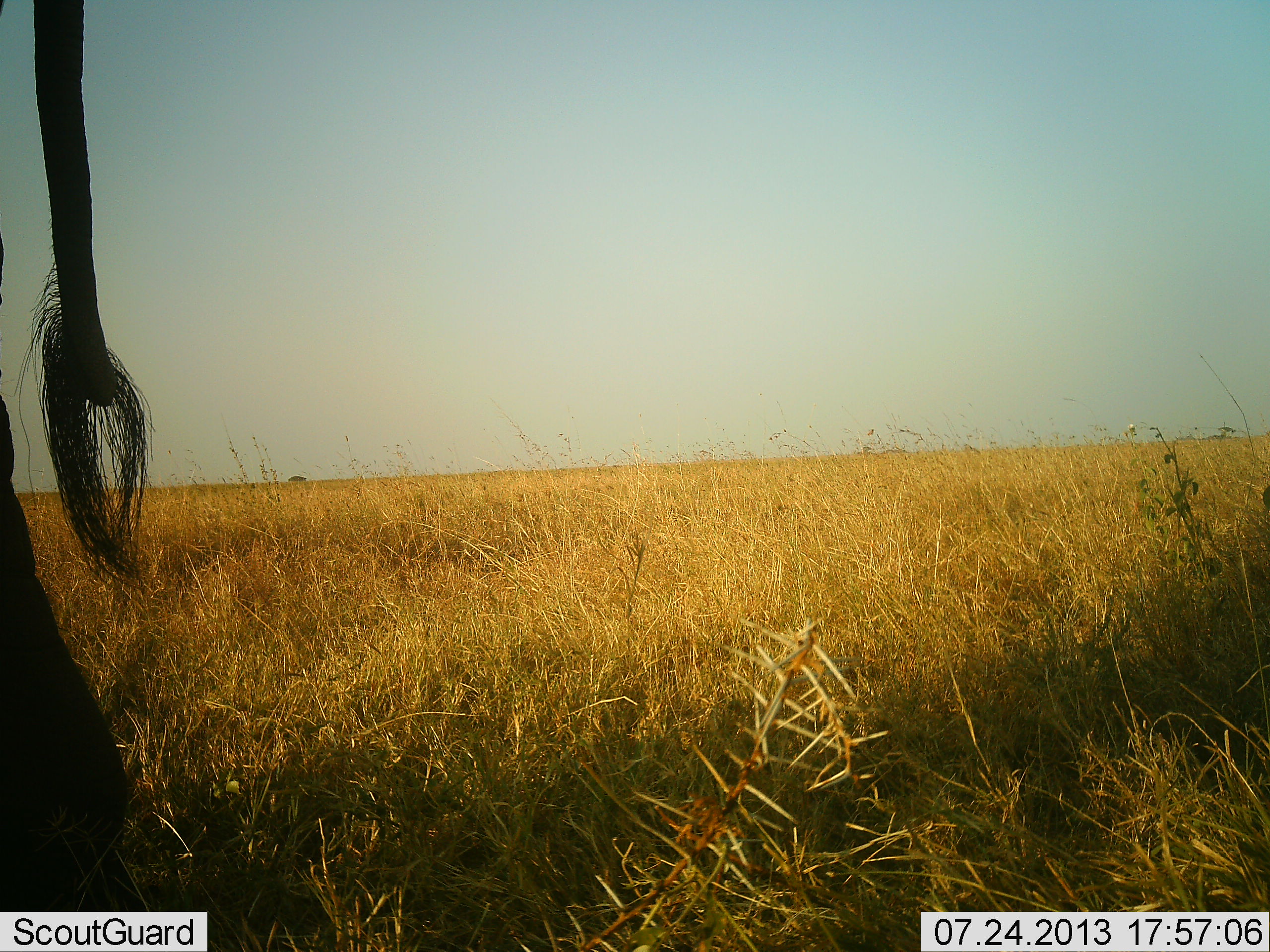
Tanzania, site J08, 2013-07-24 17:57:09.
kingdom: Animalia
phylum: Chordata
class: Mammalia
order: Proboscidea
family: Elephantidae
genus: Loxodonta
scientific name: Loxodonta africana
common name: african bush elephant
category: elephant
Elephant (african bush elephant) (Loxodonta africana), count 1. Behavior (volunteer vote fractions): standing 70%, resting 0%, moving 30%, interacting 0%. Young present (vote fraction): 0%. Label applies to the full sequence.